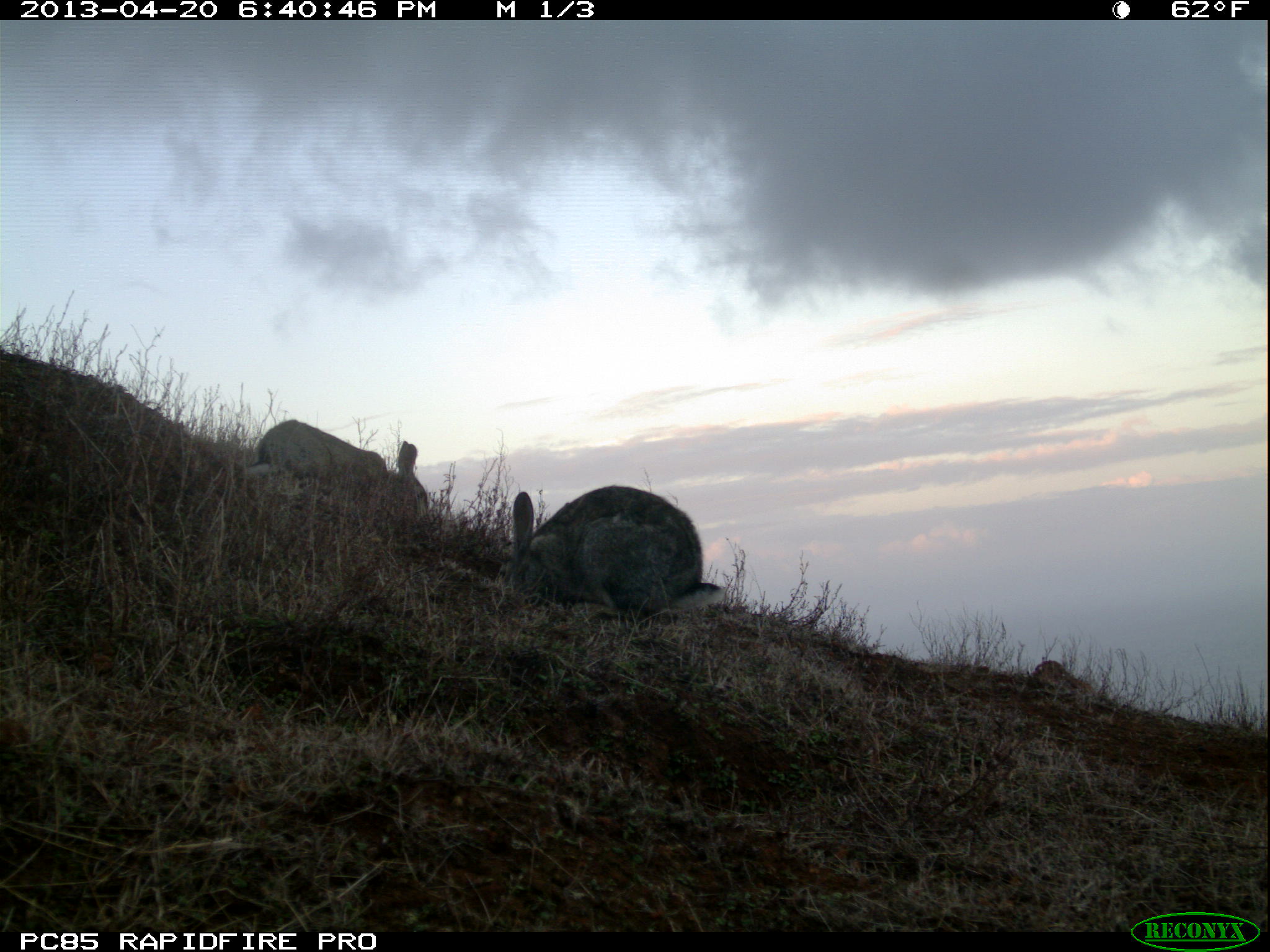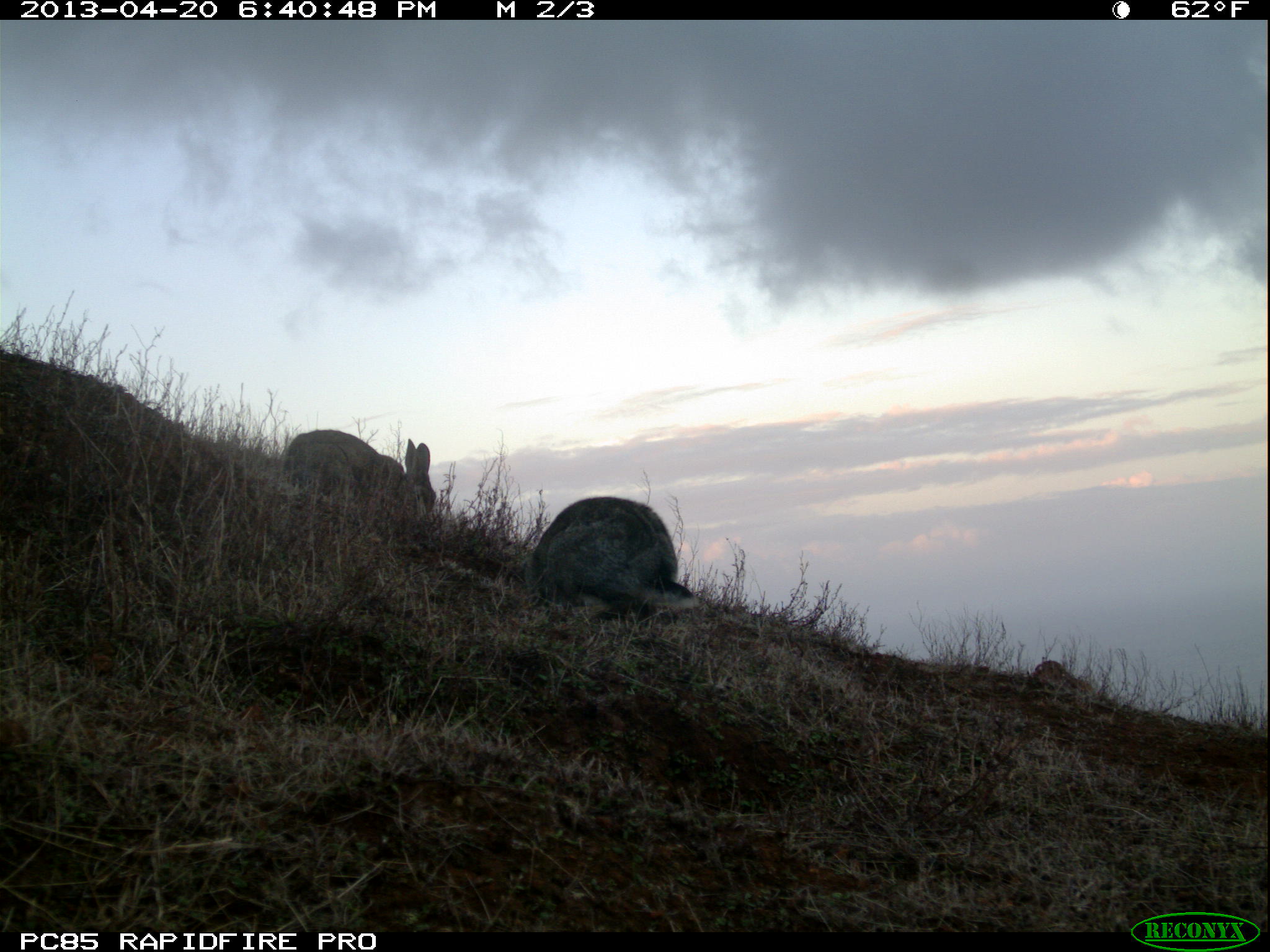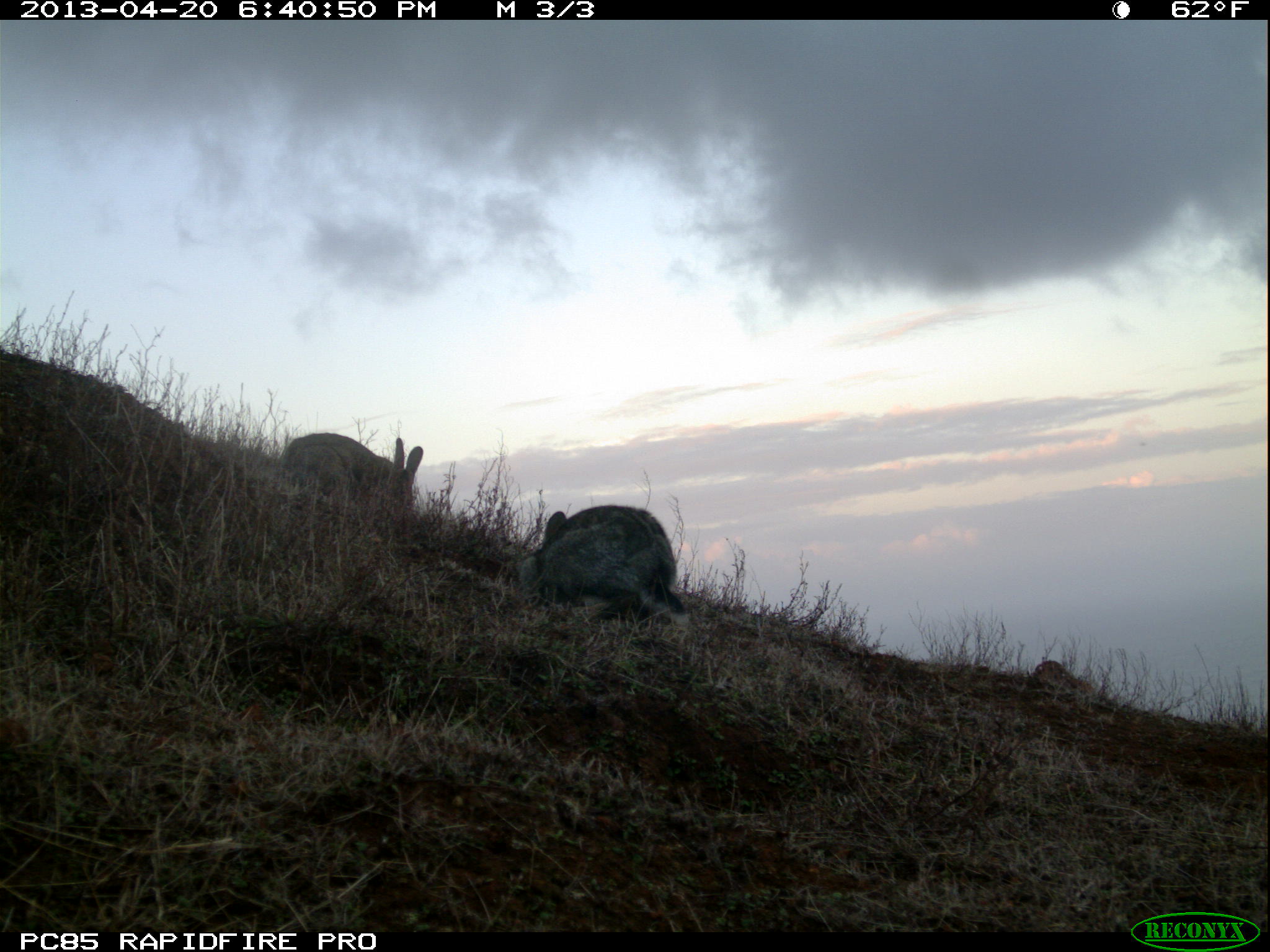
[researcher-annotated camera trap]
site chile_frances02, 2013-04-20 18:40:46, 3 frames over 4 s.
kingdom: Animalia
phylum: Chordata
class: Mammalia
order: Lagomorpha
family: Leporidae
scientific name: Leporidae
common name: rabbits and hares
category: rabbit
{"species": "rabbit (rabbits and hares) (Leporidae)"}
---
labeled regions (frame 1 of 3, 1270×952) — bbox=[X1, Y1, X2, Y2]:
rabbit: bbox=[499, 483, 723, 625]; bbox=[237, 416, 427, 526]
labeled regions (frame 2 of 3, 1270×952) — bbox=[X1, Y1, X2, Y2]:
rabbit: bbox=[520, 495, 701, 627]; bbox=[277, 426, 439, 534]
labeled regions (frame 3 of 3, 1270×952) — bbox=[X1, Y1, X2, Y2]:
rabbit: bbox=[512, 503, 686, 629]; bbox=[273, 429, 425, 532]